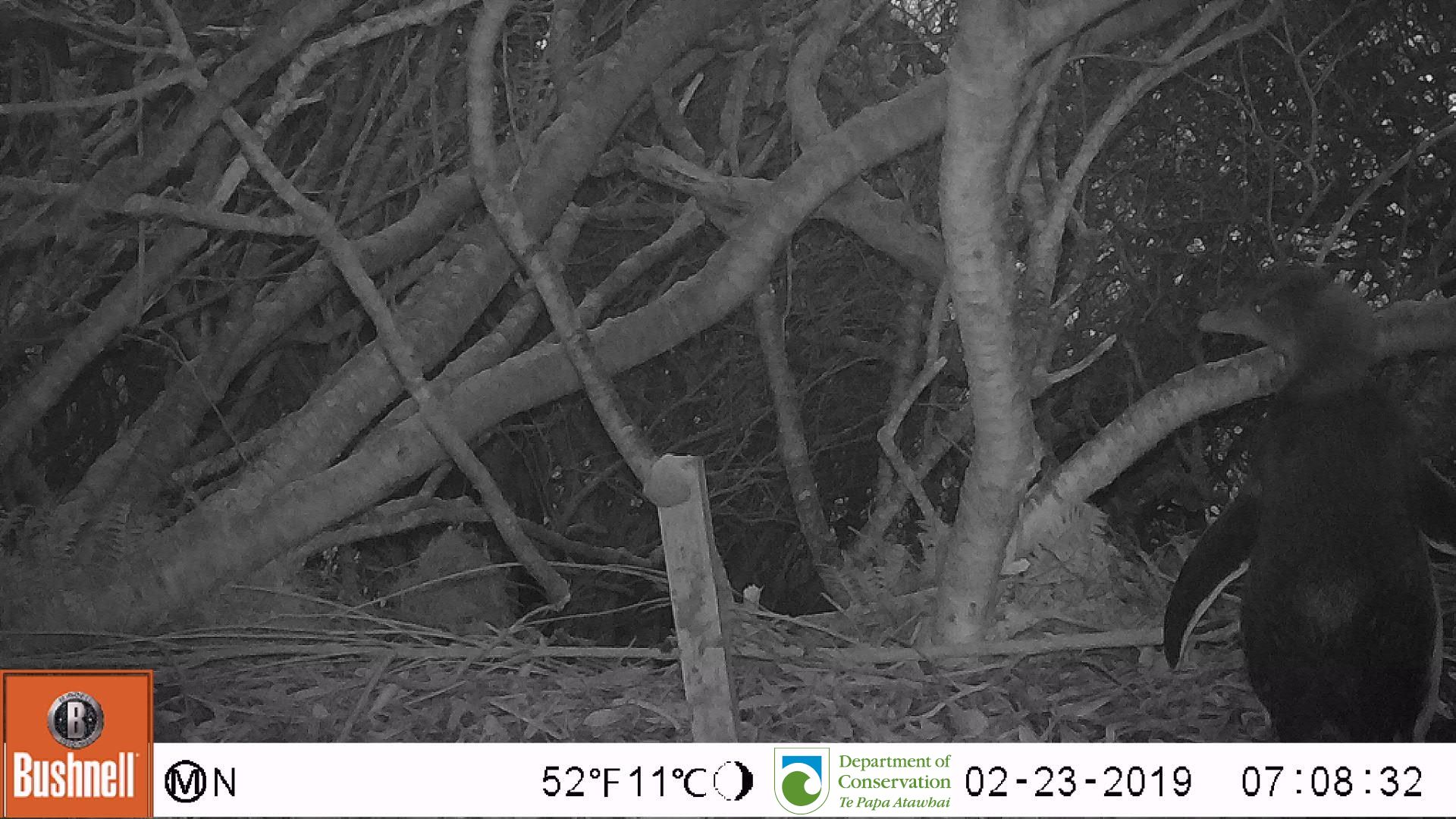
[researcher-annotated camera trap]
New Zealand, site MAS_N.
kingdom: Animalia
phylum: Chordata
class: Aves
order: Sphenisciformes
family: Spheniscidae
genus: Megadyptes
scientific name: Megadyptes antipodes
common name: yellow-eyed penguin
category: yellow eyed penguin